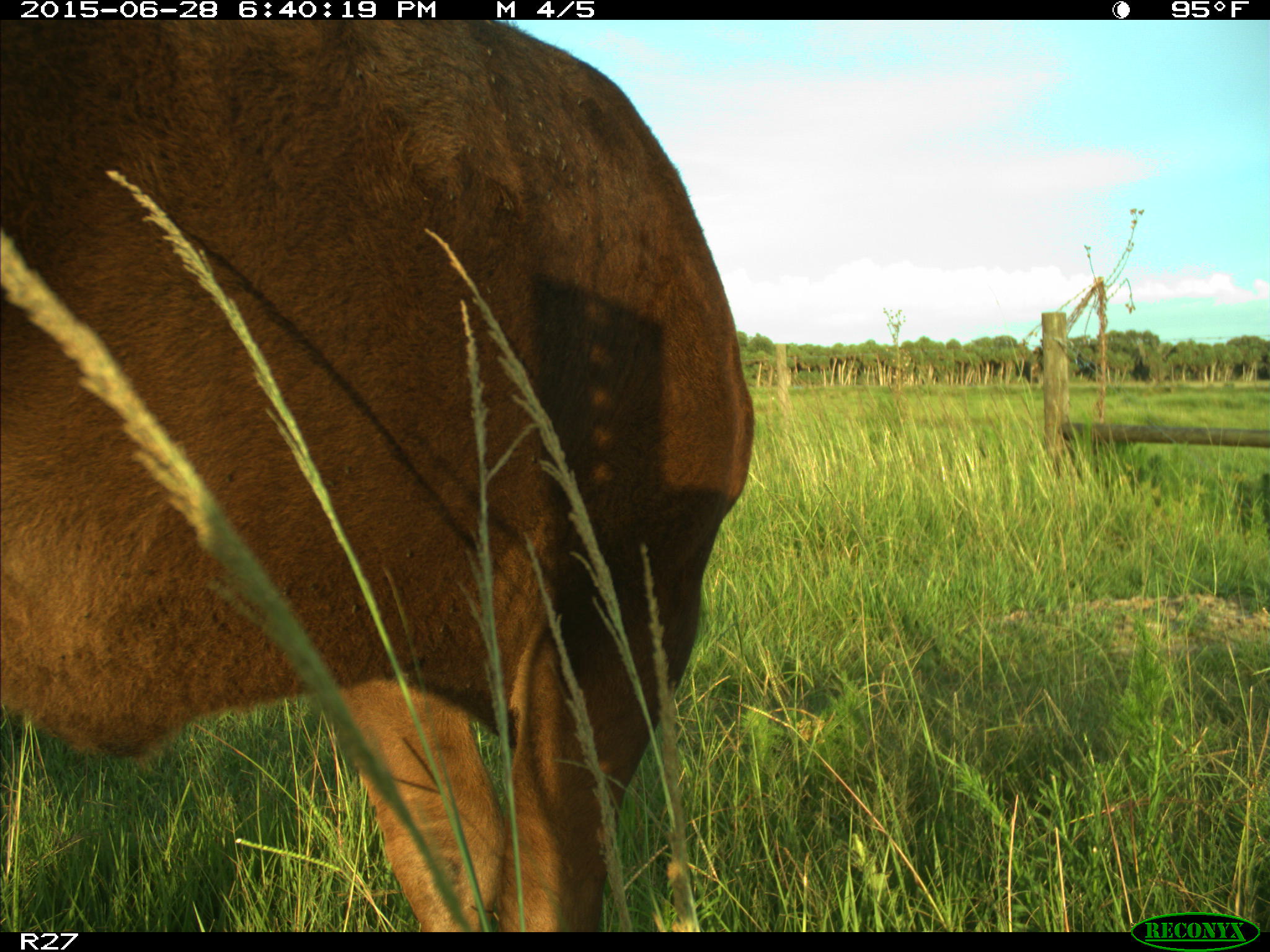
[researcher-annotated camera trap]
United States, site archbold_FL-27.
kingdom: Animalia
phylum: Chordata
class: Mammalia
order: Artiodactyla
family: Bovidae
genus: Bos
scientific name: Bos taurus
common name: domestic cow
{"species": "Bos taurus (domestic cow)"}